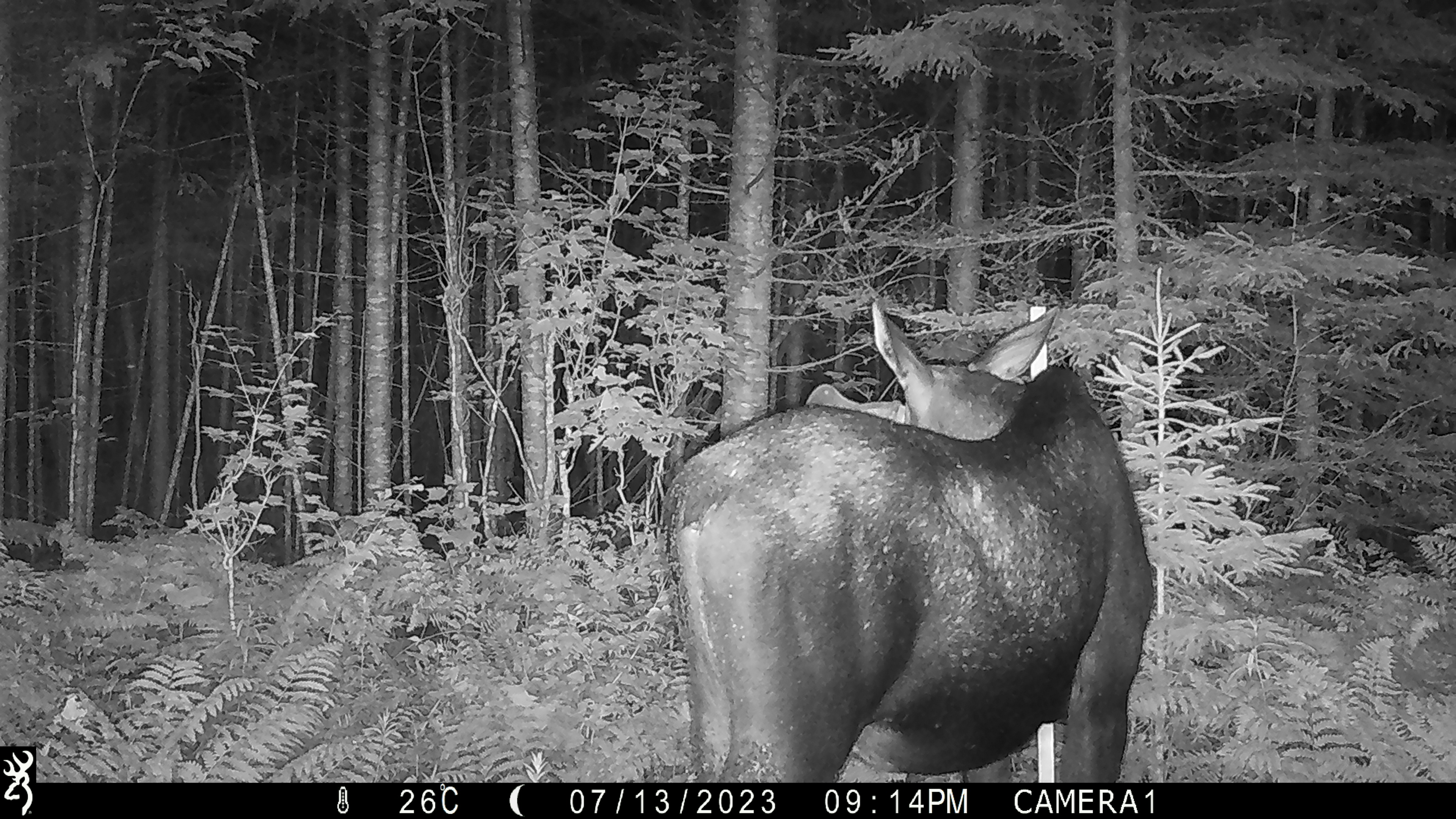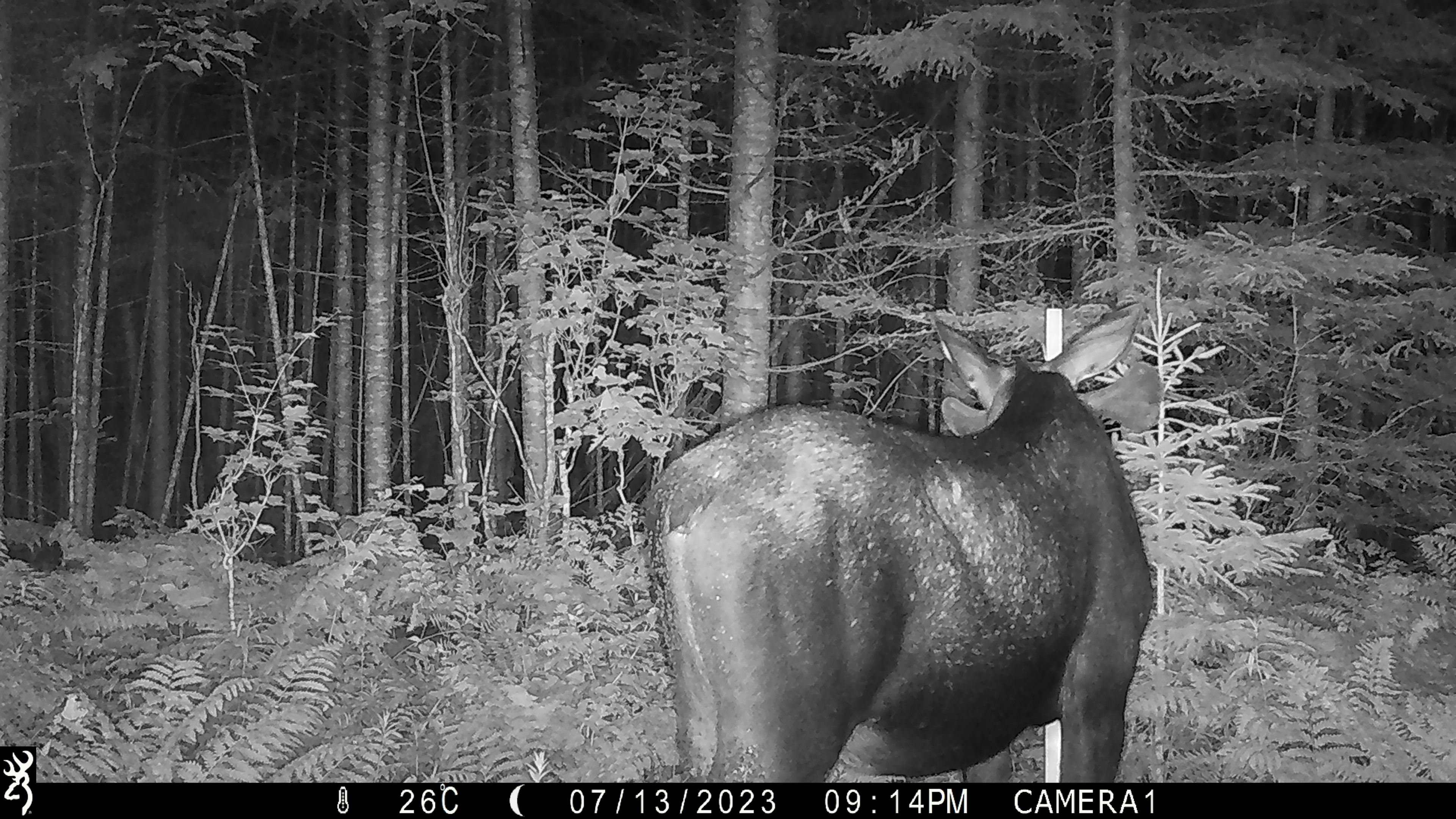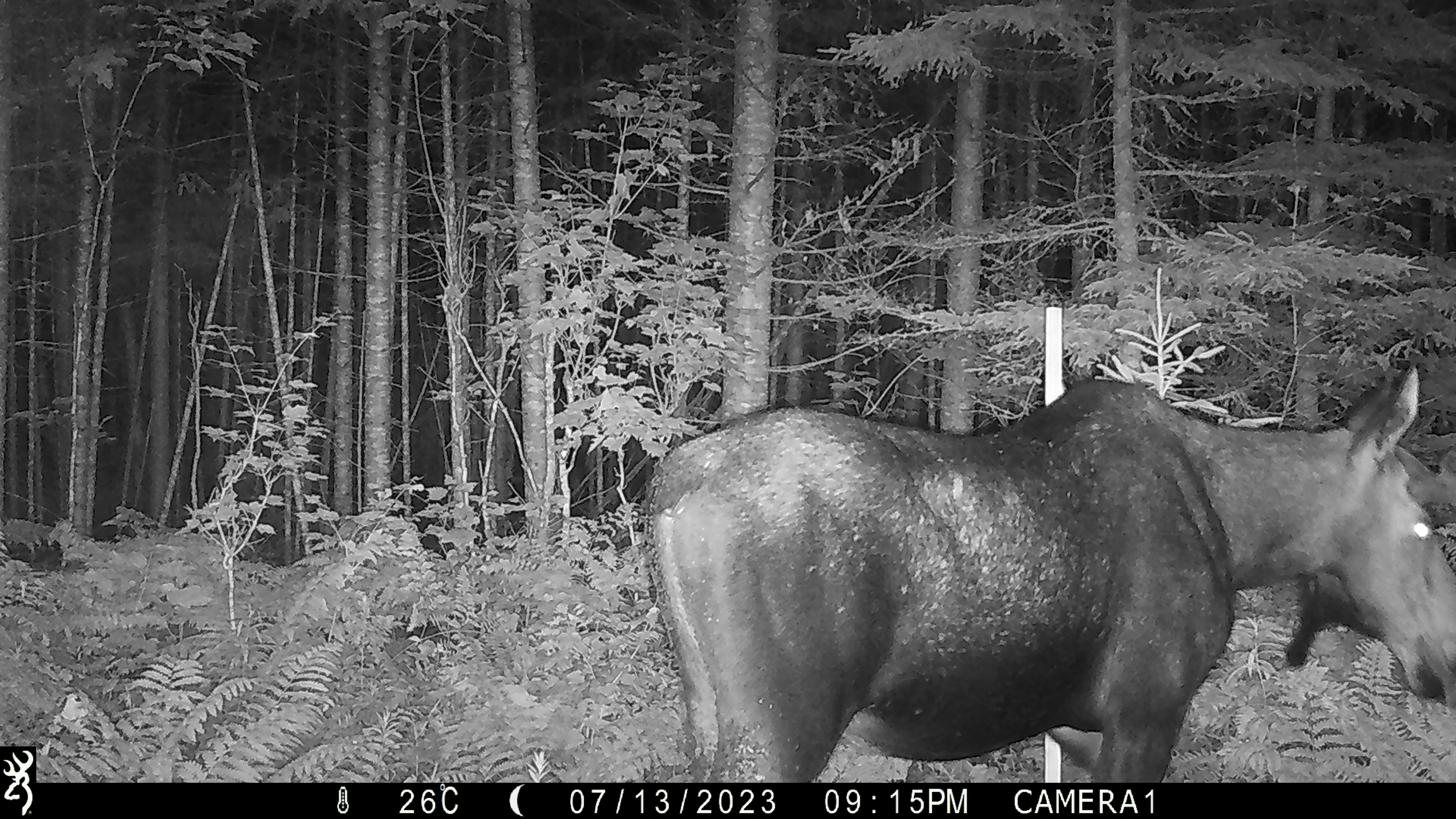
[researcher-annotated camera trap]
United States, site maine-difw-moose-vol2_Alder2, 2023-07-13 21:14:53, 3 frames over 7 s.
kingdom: Animalia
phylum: Chordata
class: Mammalia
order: Artiodactyla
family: Cervidae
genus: Alces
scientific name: Alces alces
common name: moose